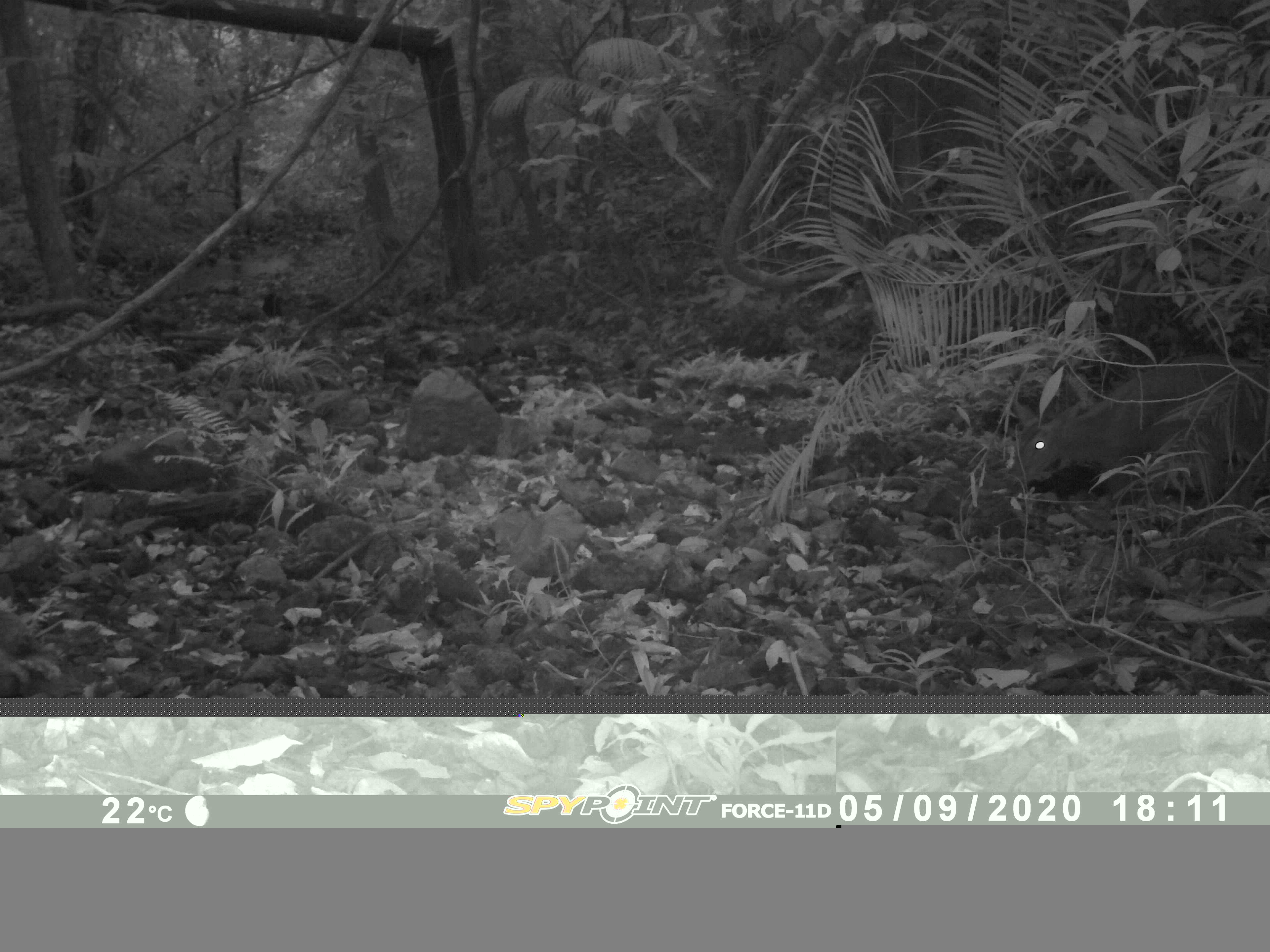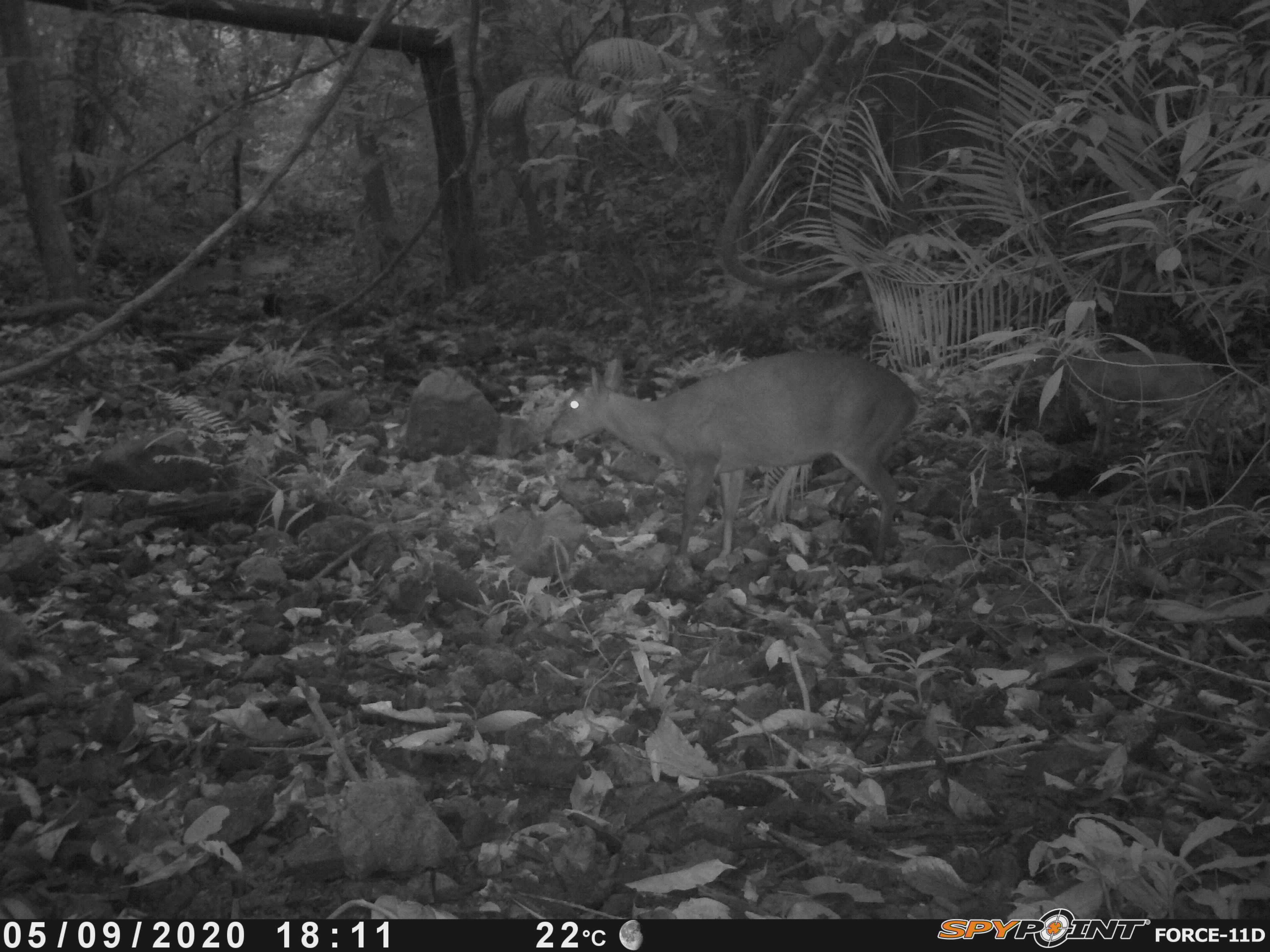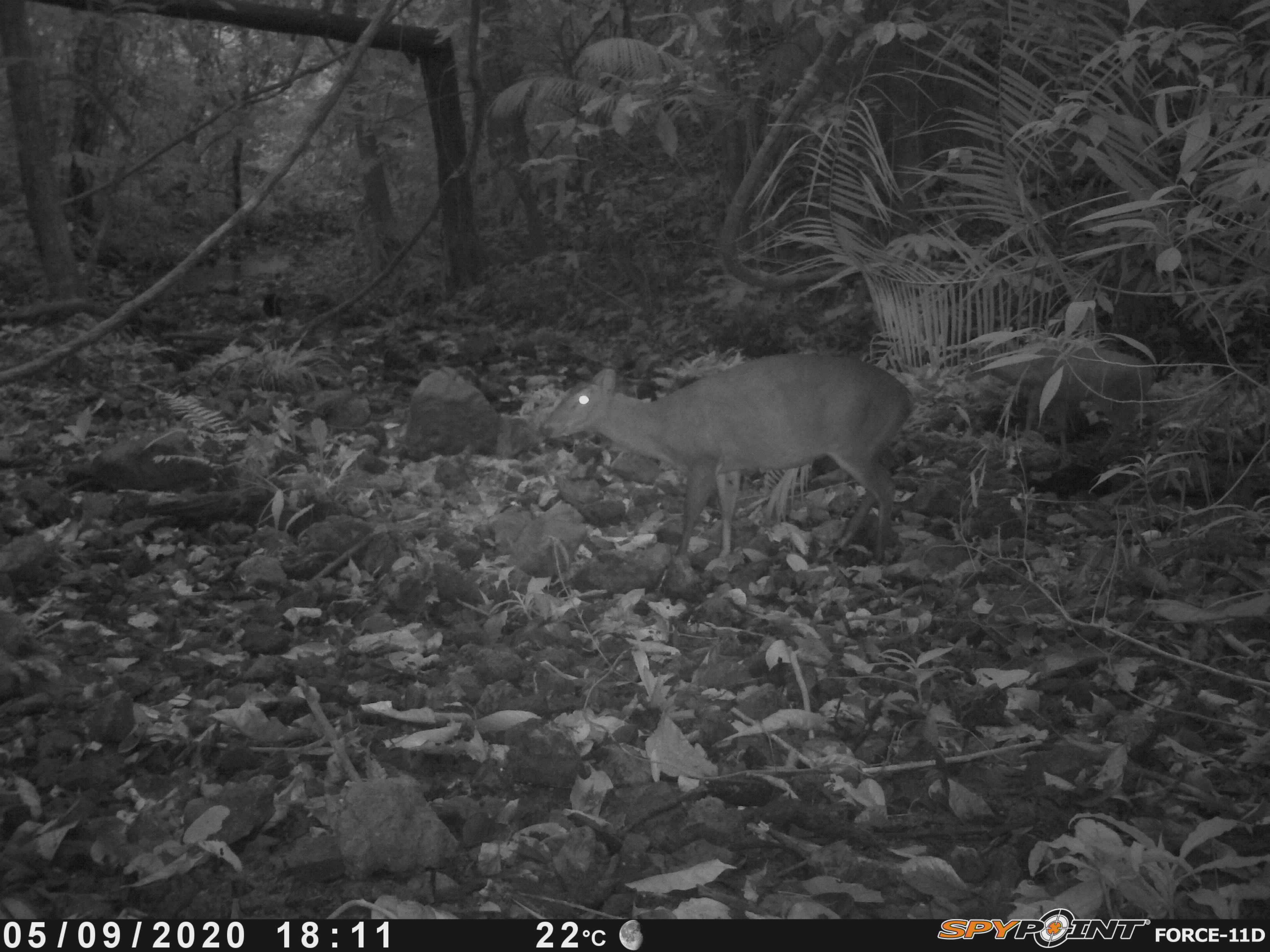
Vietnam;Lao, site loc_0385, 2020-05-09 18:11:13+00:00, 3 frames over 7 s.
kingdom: Animalia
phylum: Chordata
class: Mammalia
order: Artiodactyla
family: Cervidae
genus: Muntiacus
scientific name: Muntiacus vuquangensis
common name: large-antlered muntjac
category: large antlered muntjac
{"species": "large antlered muntjac (large-antlered muntjac) (Muntiacus vuquangensis)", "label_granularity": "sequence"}